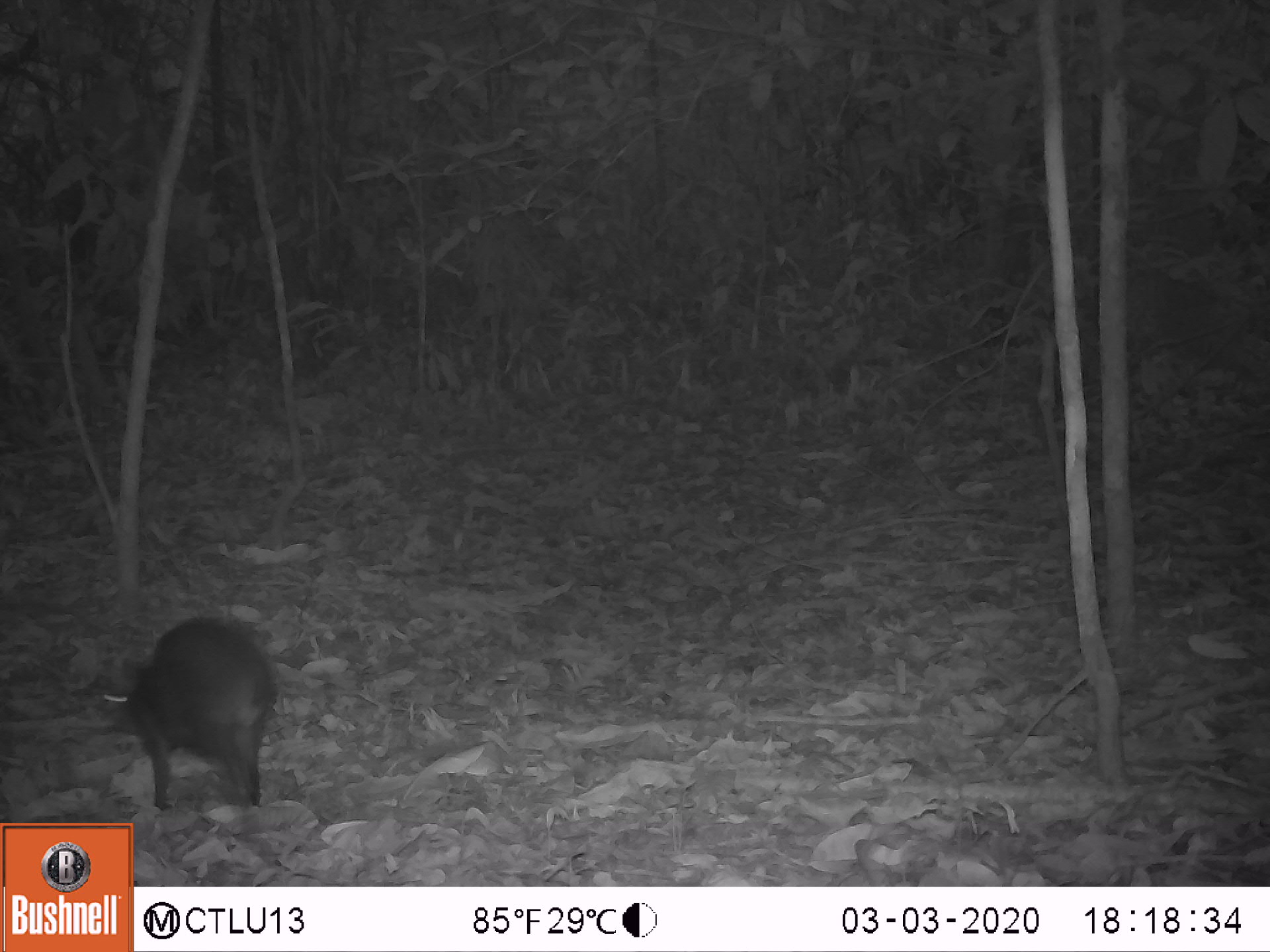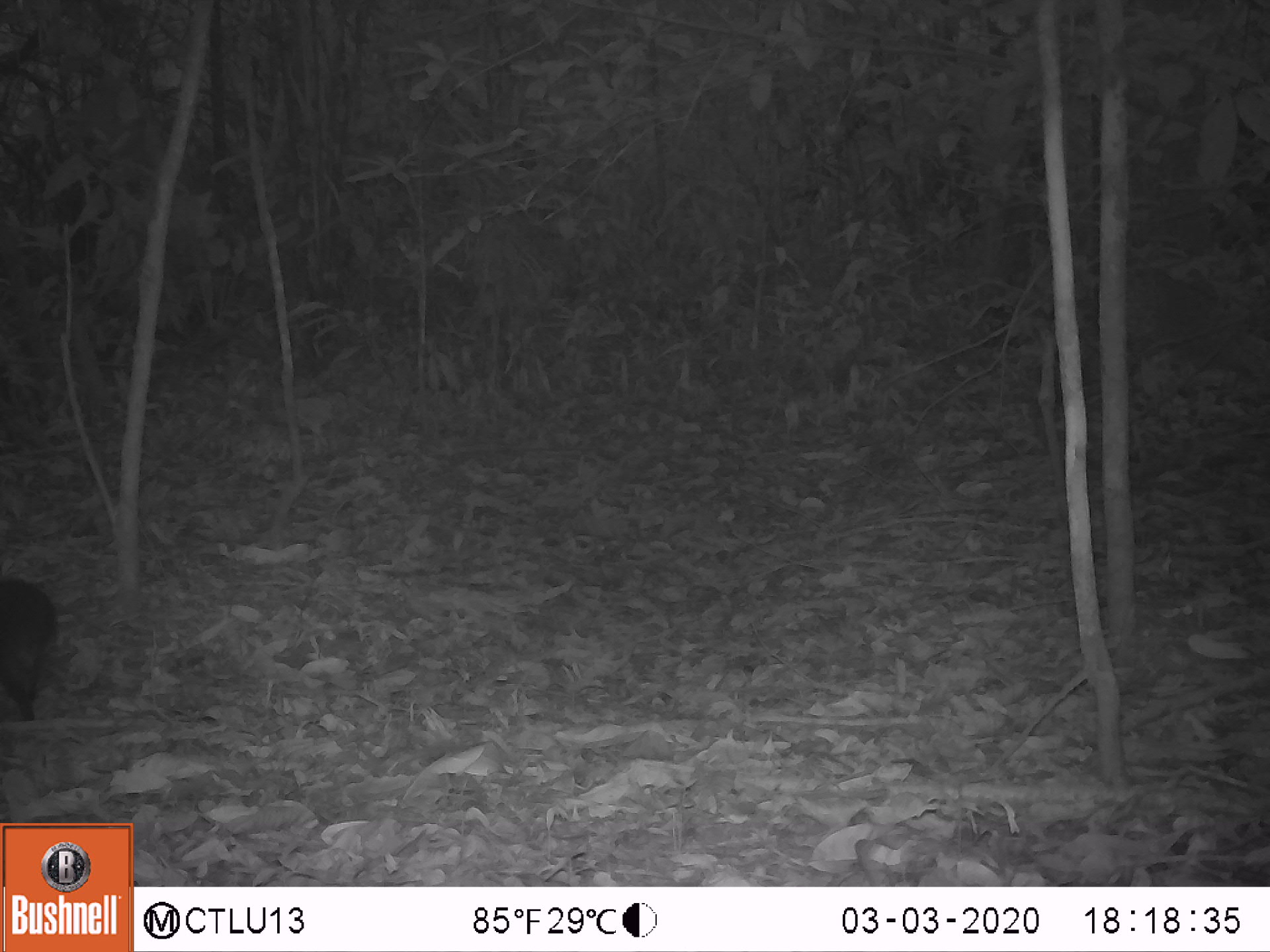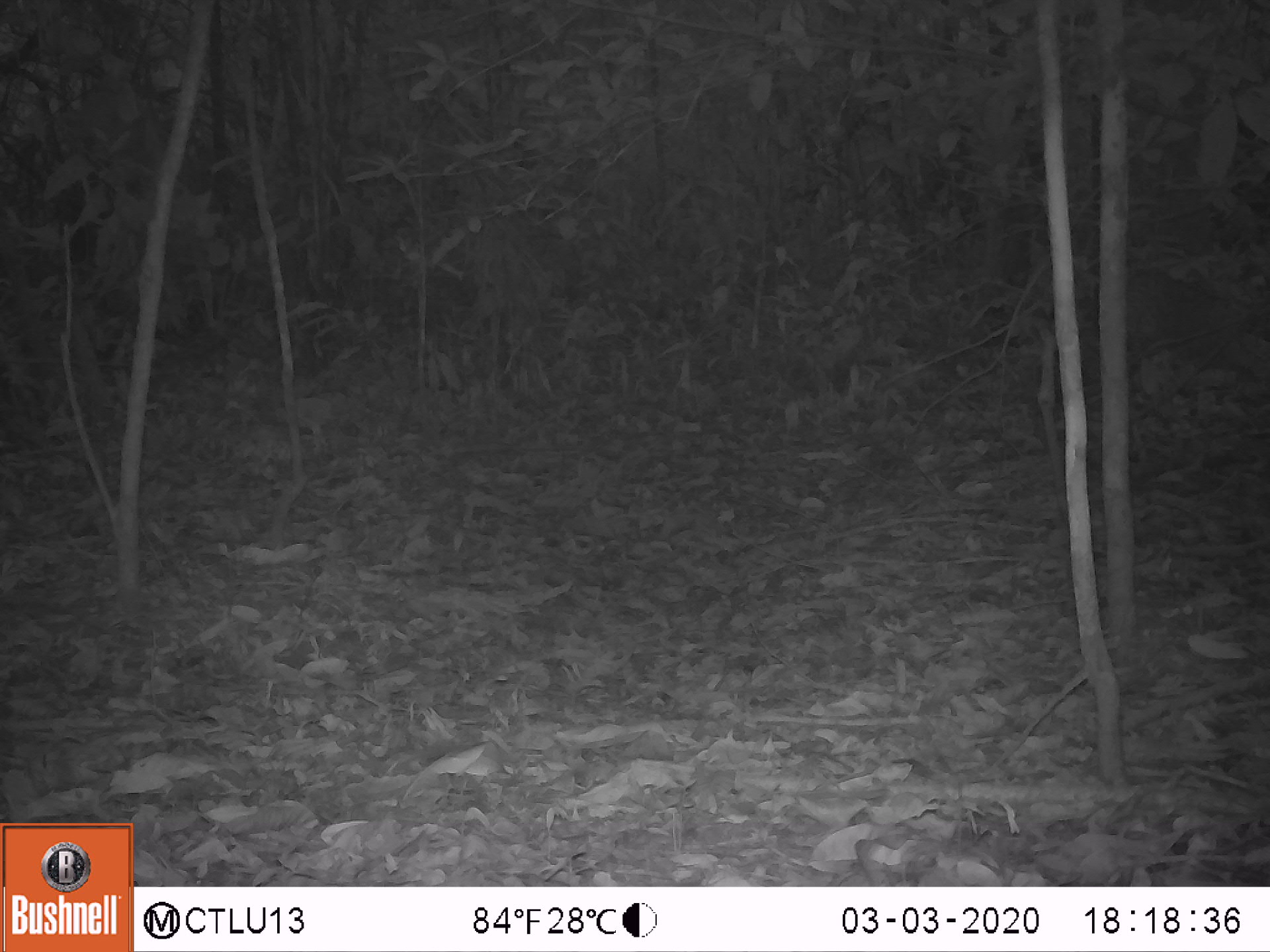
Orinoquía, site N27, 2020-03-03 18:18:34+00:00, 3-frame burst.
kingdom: Animalia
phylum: Chordata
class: Mammalia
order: Rodentia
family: Dasyproctidae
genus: Dasyprocta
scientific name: Dasyprocta fuliginosa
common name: black agouti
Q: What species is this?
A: Black agouti (Dasyprocta fuliginosa).